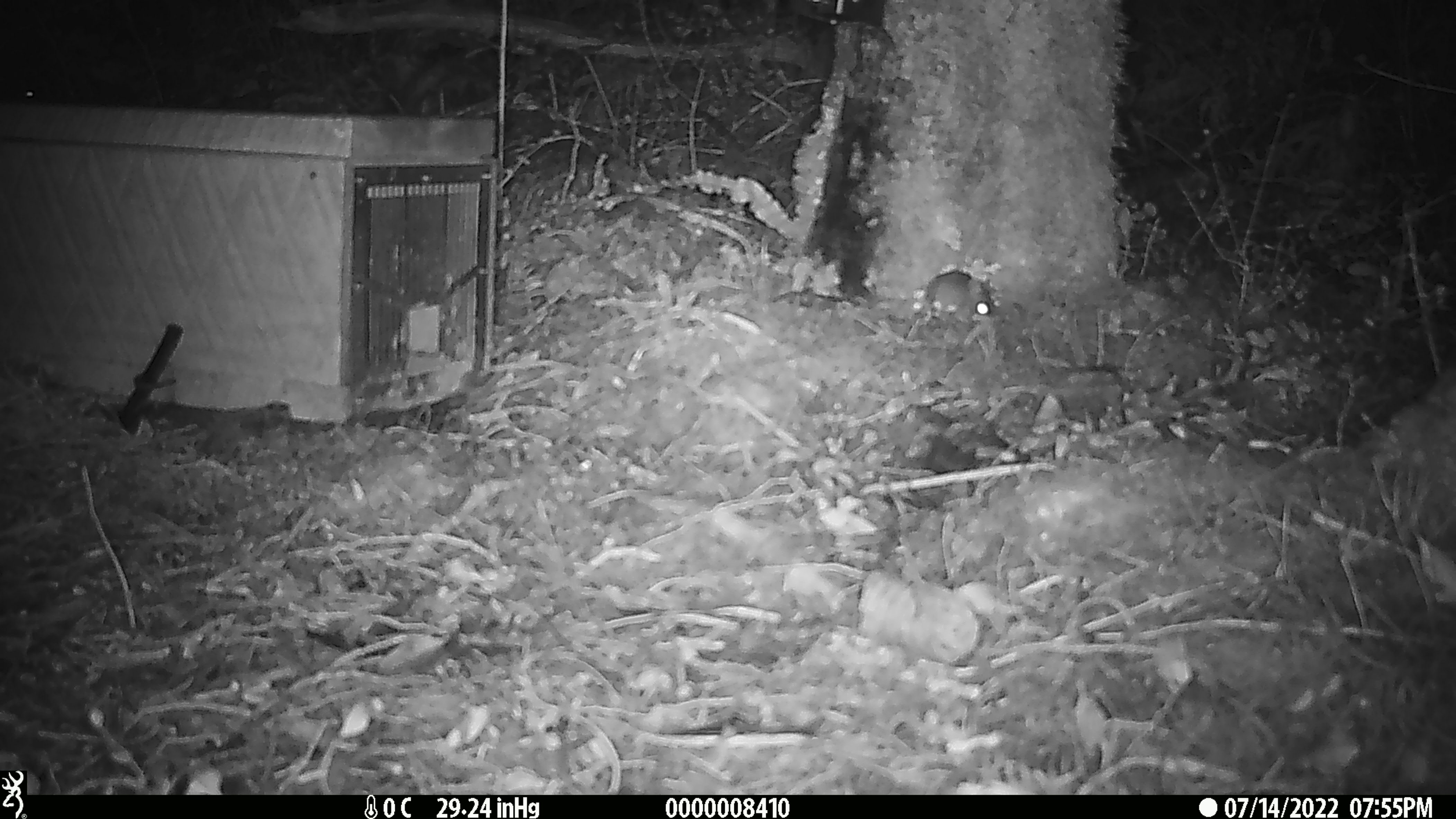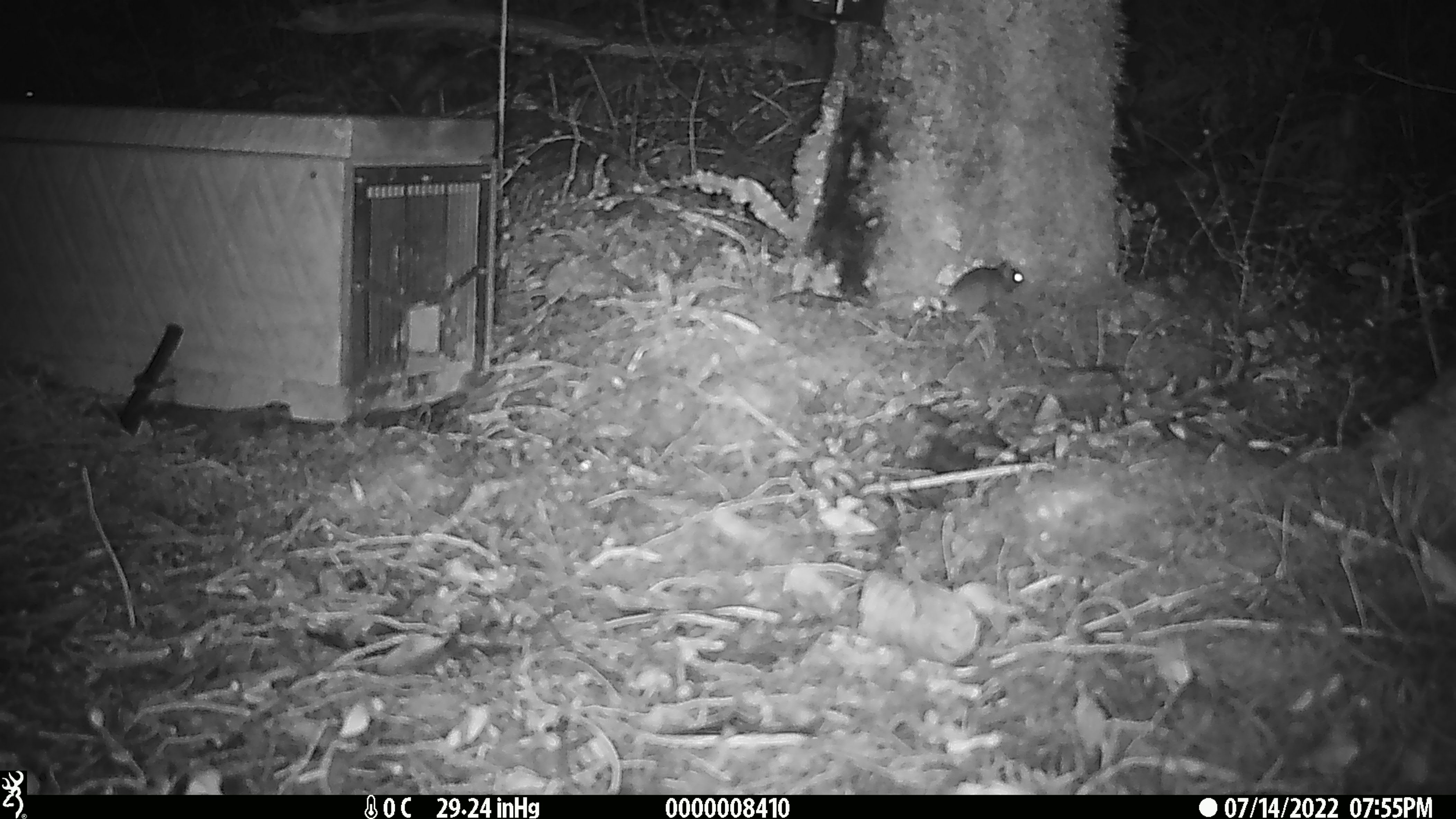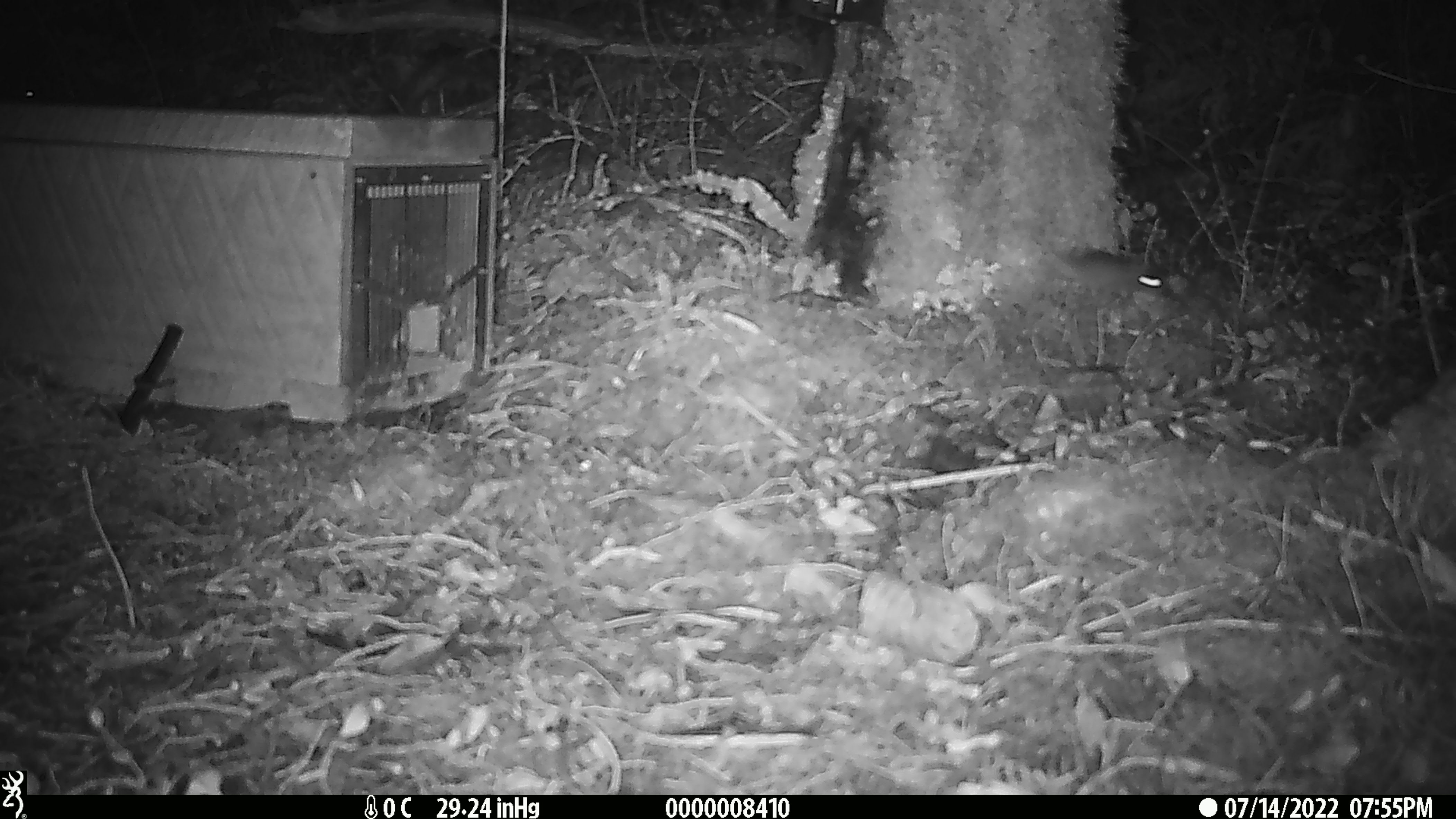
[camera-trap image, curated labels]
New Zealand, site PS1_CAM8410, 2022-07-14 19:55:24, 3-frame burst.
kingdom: Animalia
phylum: Chordata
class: Mammalia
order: Rodentia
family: Muridae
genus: Mus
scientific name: Mus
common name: mouse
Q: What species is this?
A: Mouse (Mus).